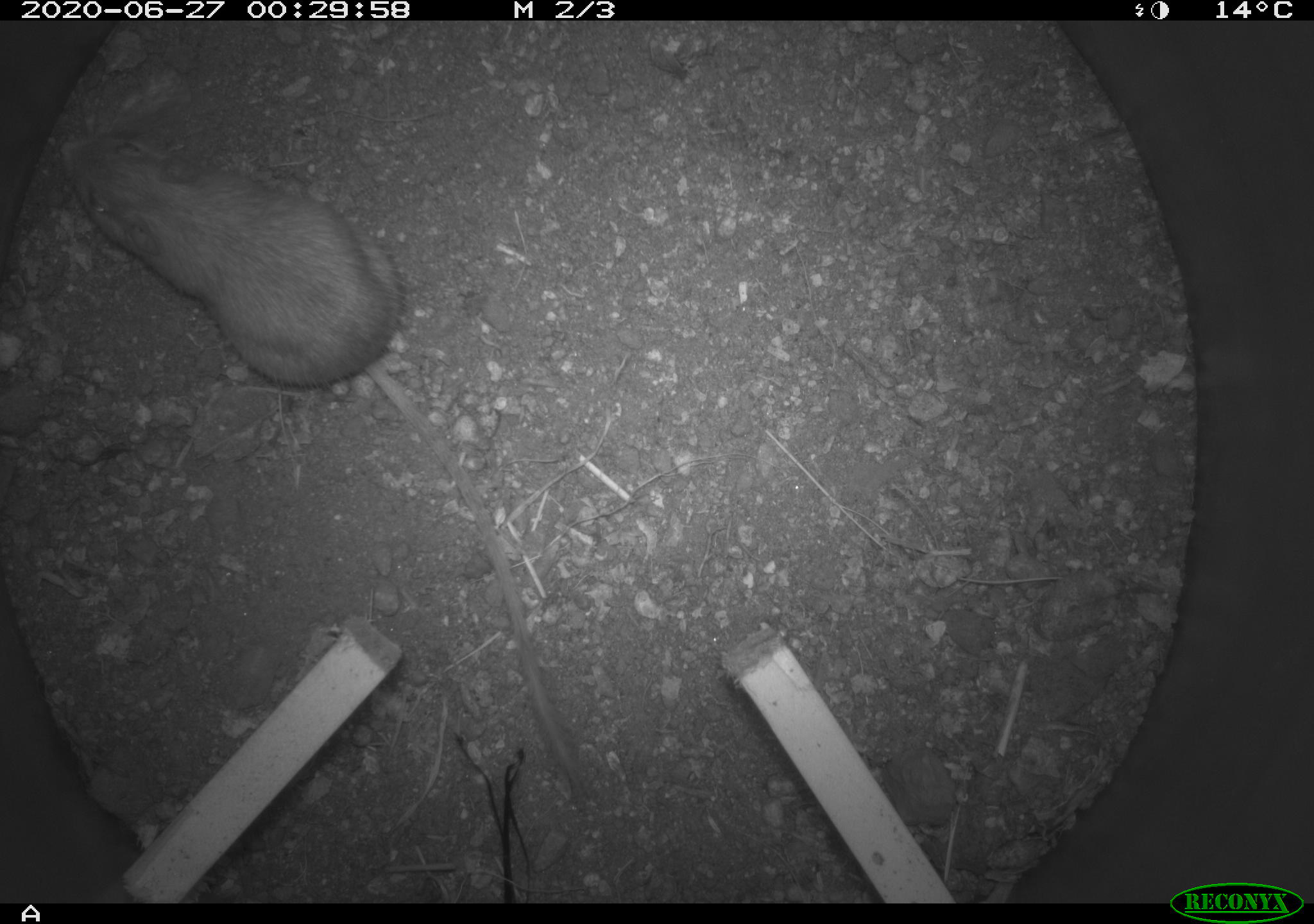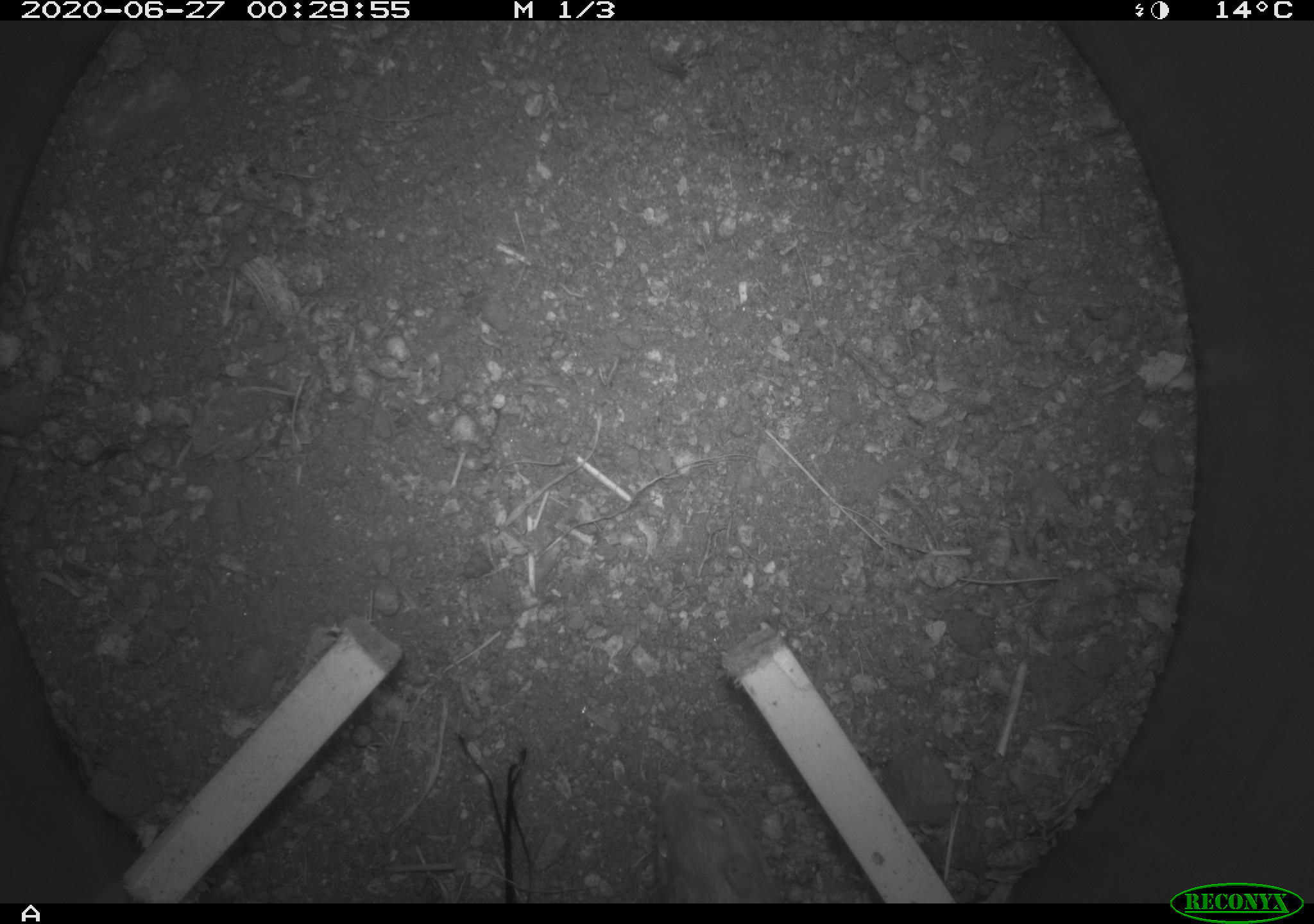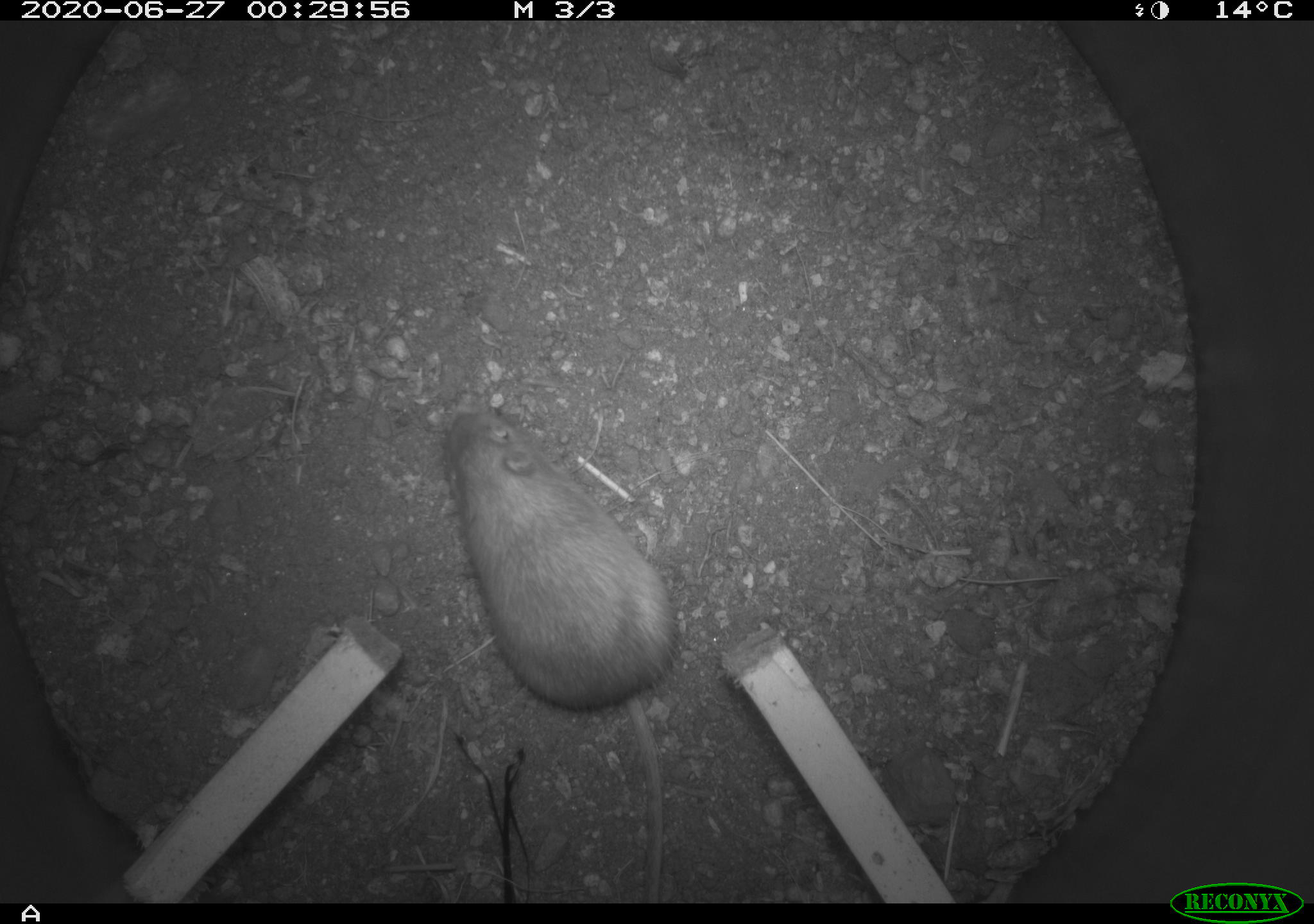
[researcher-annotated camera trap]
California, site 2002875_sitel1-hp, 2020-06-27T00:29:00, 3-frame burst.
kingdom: Animalia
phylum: Chordata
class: Mammalia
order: Rodentia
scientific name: Rodentia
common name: rodent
Rodent (Rodentia).